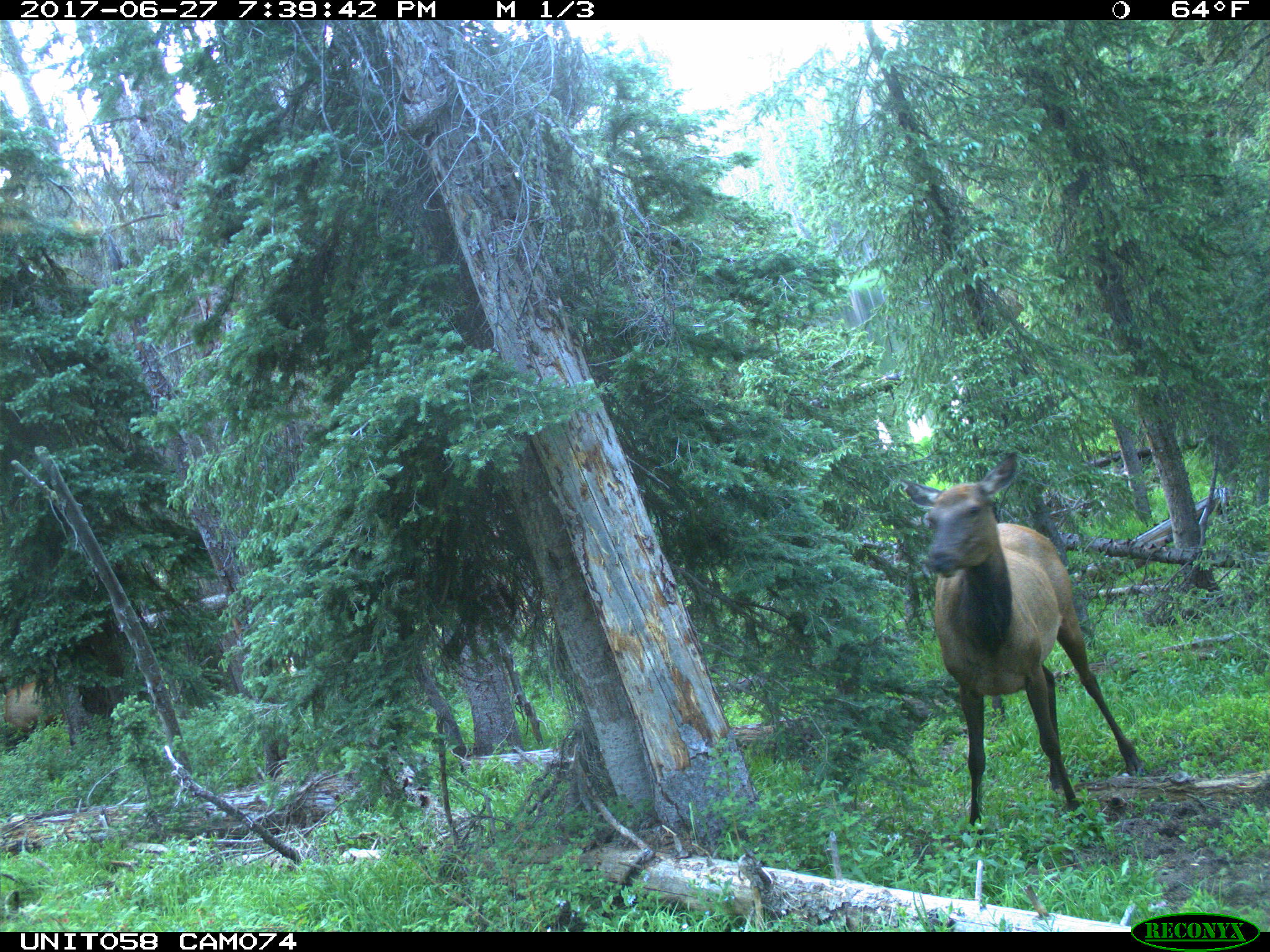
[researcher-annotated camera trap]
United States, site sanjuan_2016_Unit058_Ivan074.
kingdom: Animalia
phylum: Chordata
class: Mammalia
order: Artiodactyla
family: Cervidae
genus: Cervus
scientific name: Cervus elaphus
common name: red deer